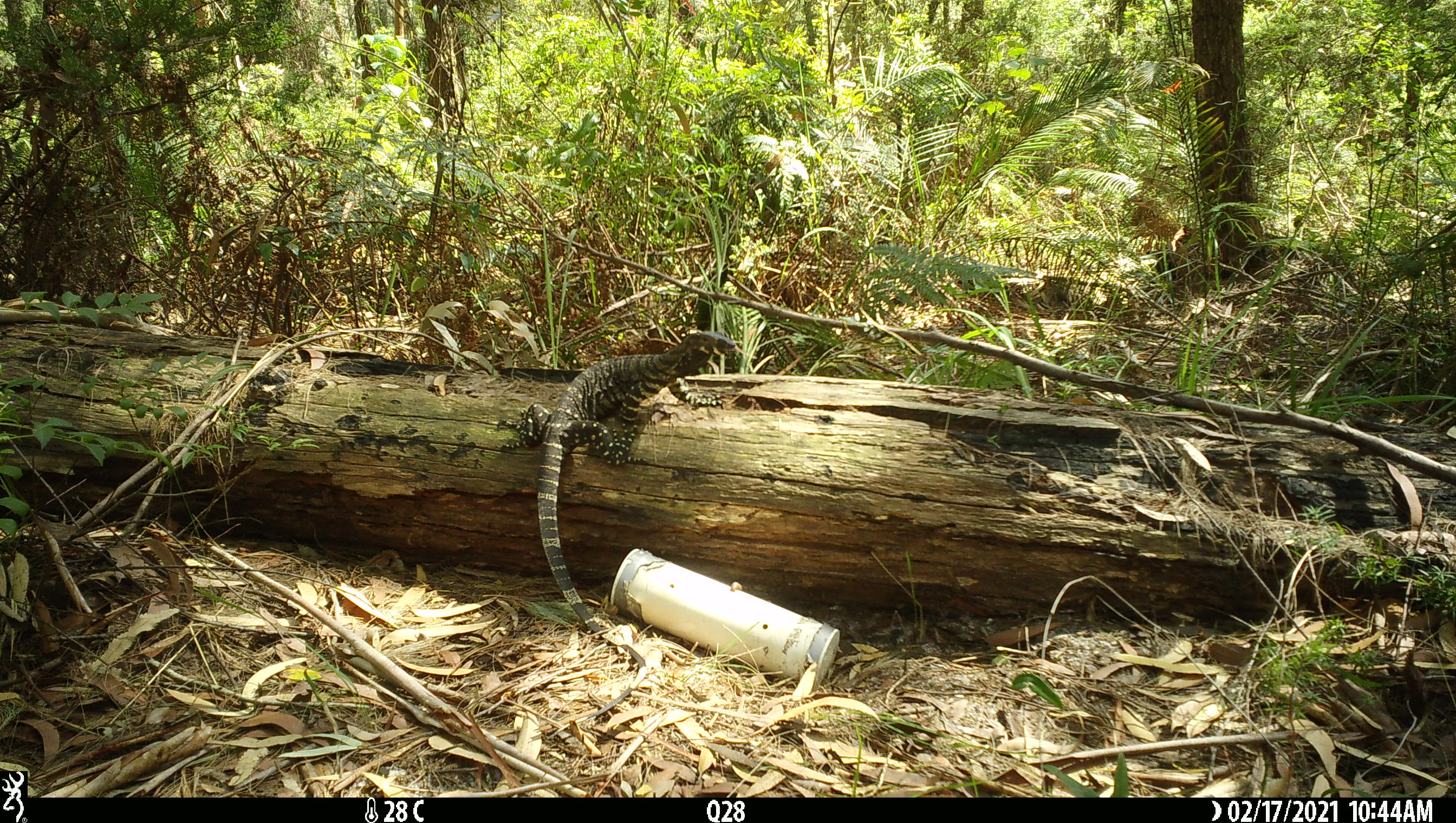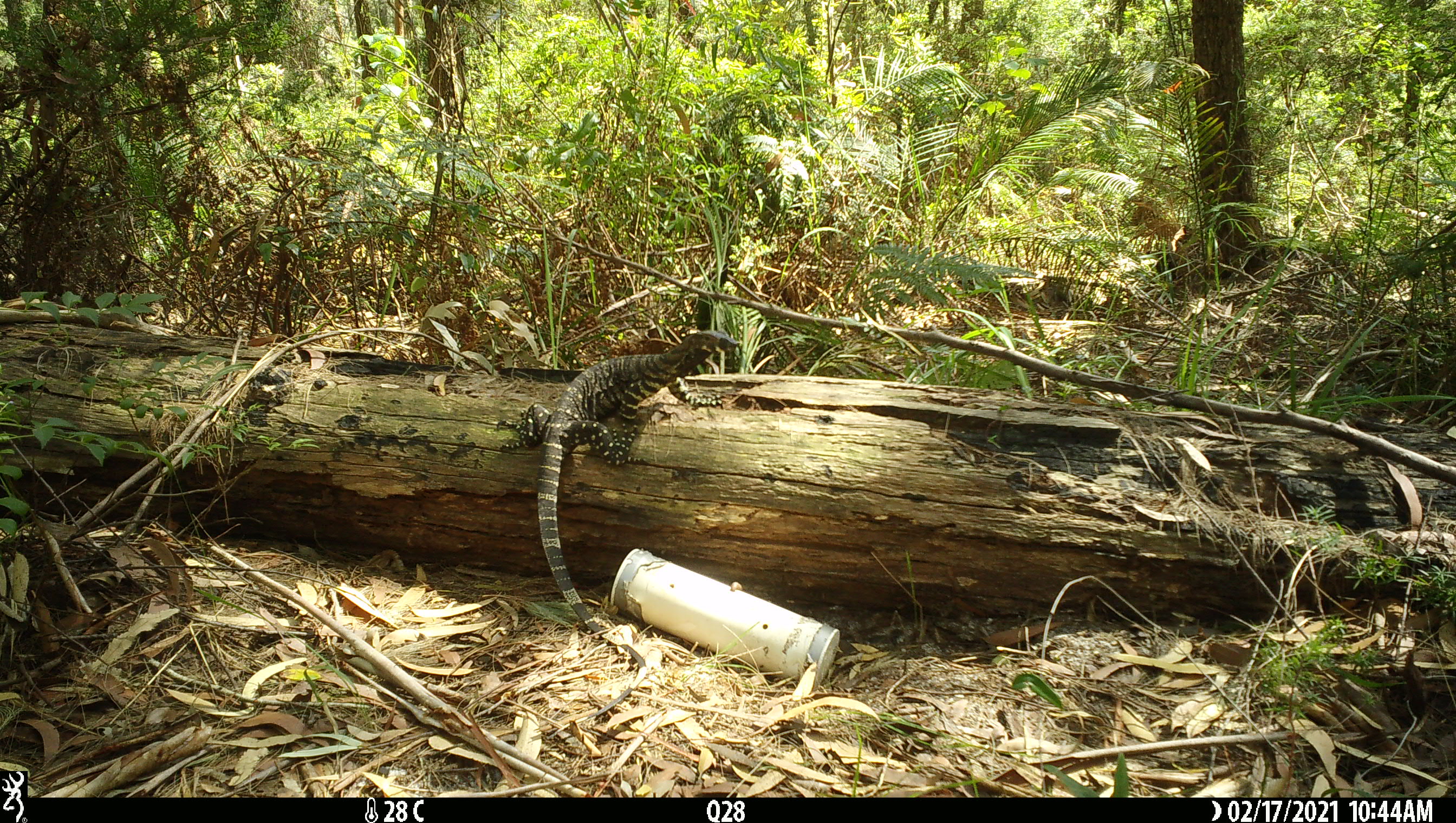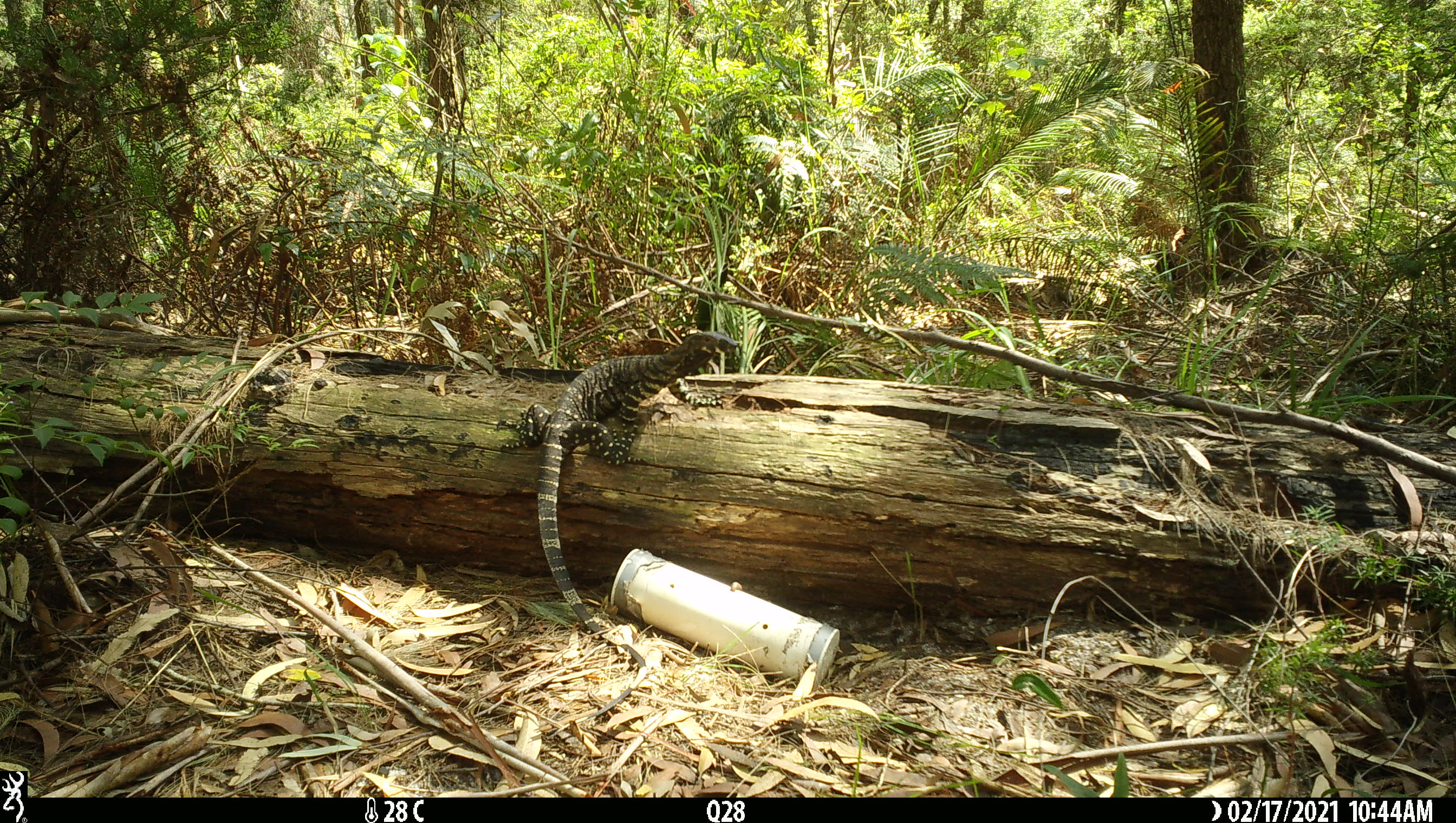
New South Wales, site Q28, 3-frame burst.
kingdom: Animalia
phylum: Chordata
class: Reptilia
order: Squamata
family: Varanidae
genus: Varanus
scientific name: Varanus varius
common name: lace monitor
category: goanna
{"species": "goanna (lace monitor) (Varanus varius)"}